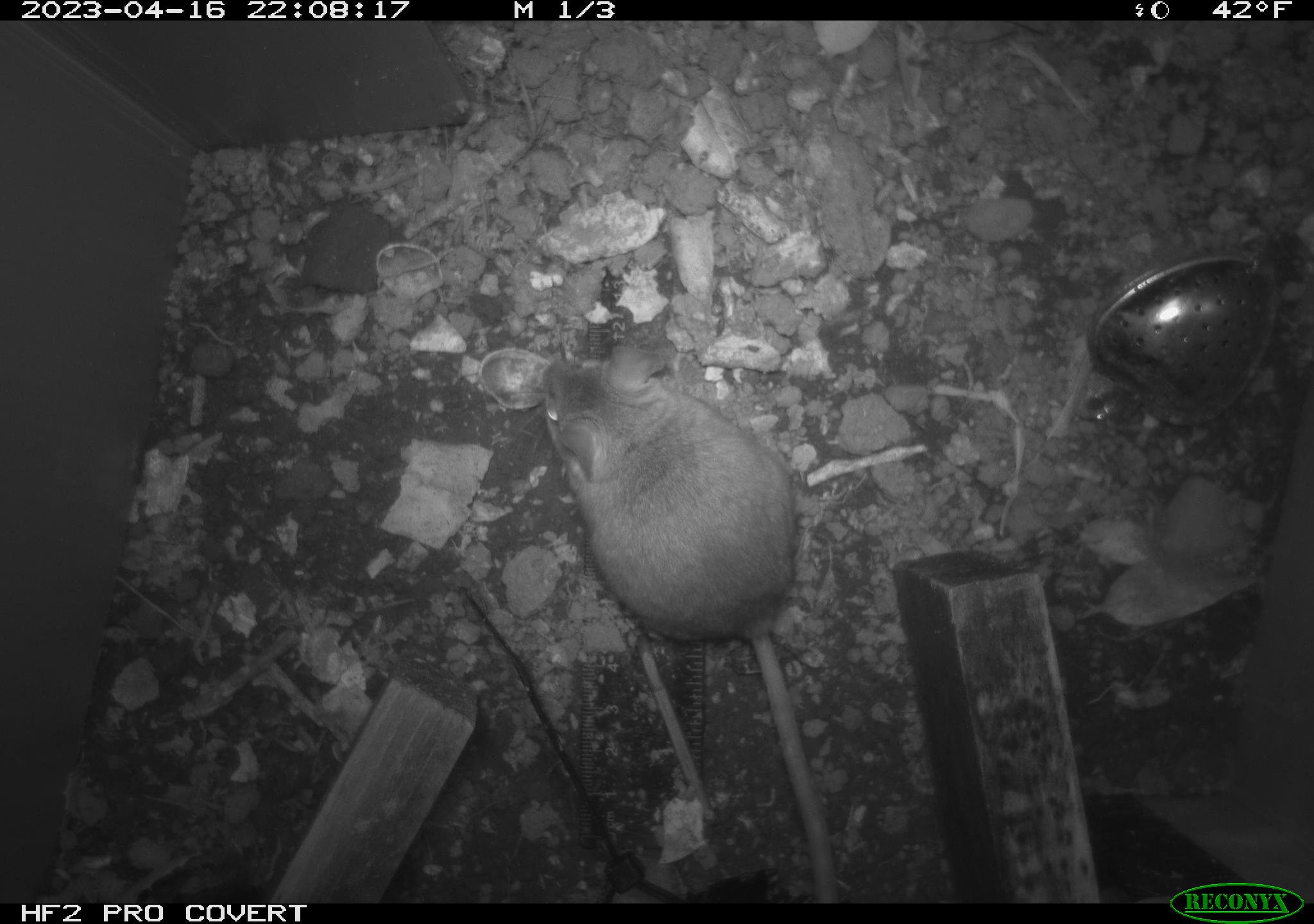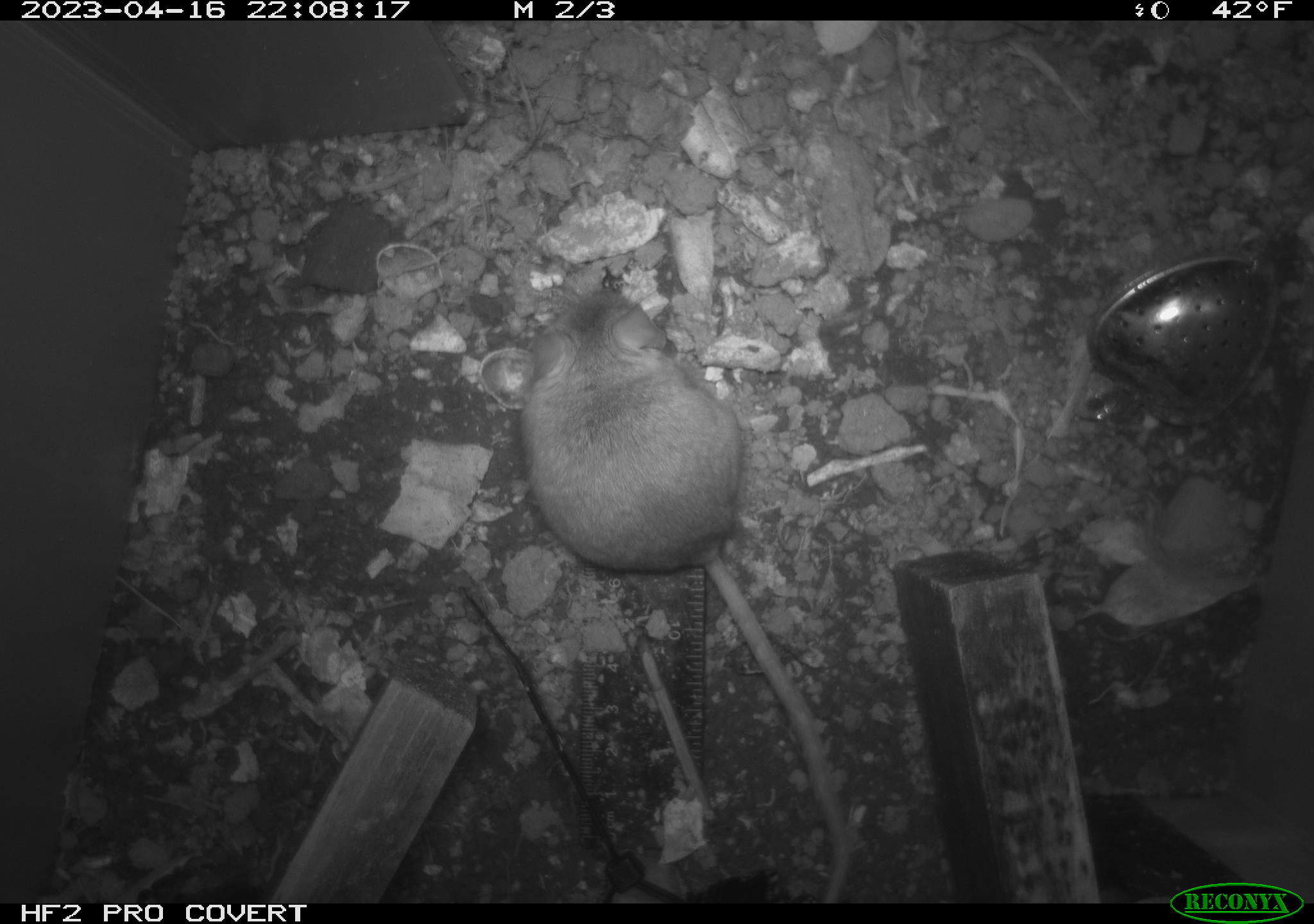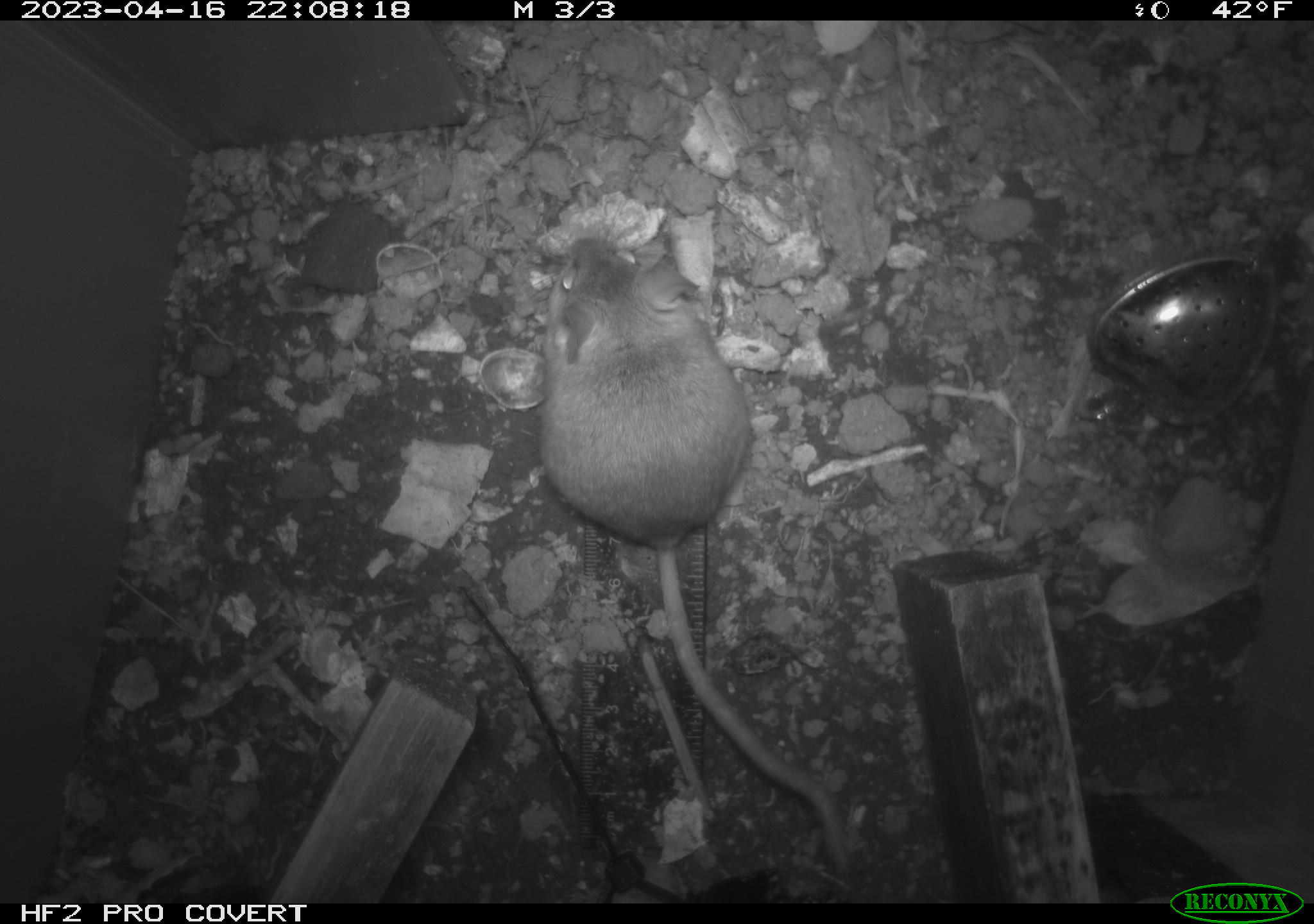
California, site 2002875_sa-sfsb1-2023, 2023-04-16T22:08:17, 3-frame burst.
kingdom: Animalia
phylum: Chordata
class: Mammalia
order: Rodentia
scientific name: Rodentia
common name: mouse species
Mouse species (Rodentia).